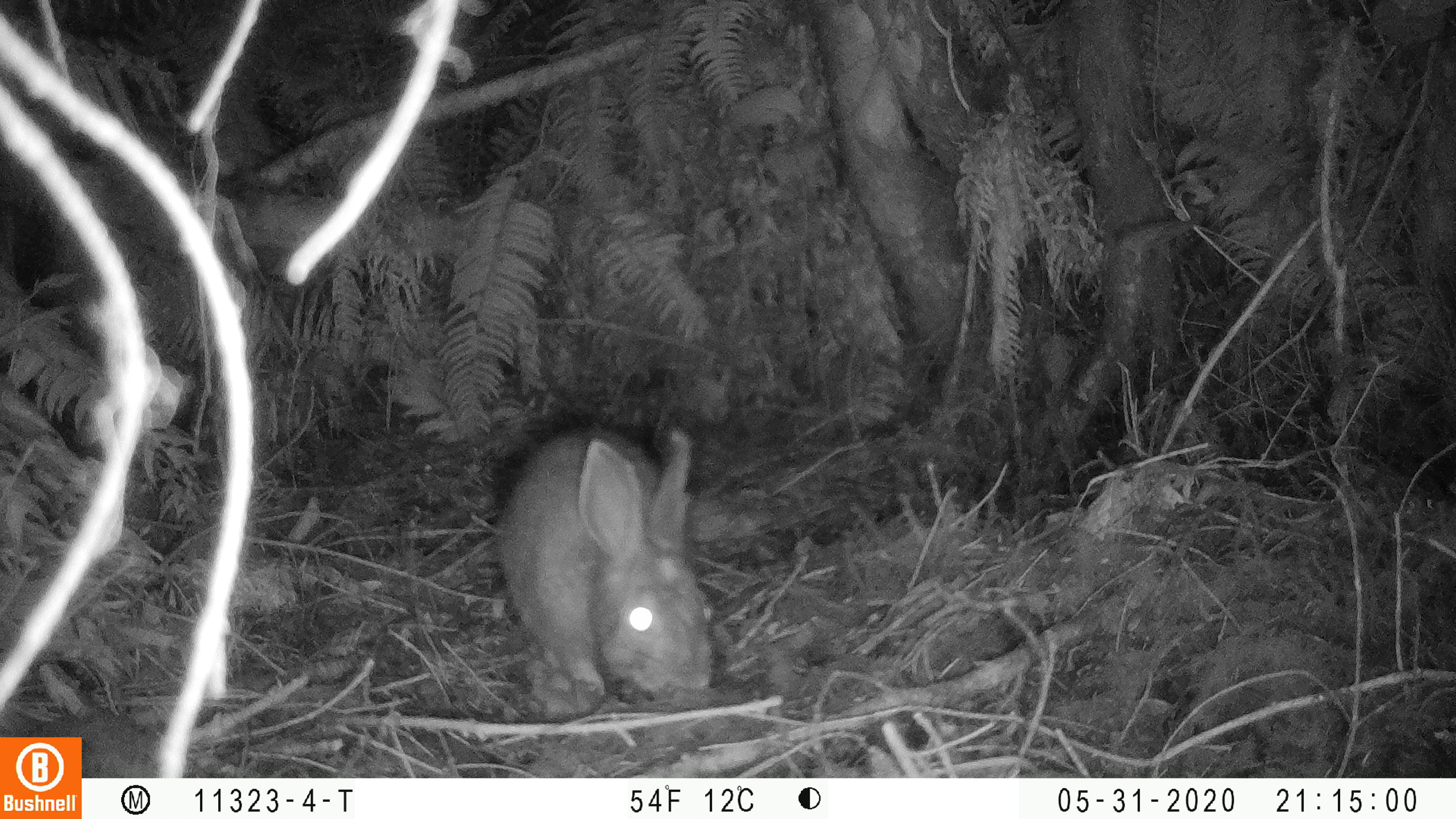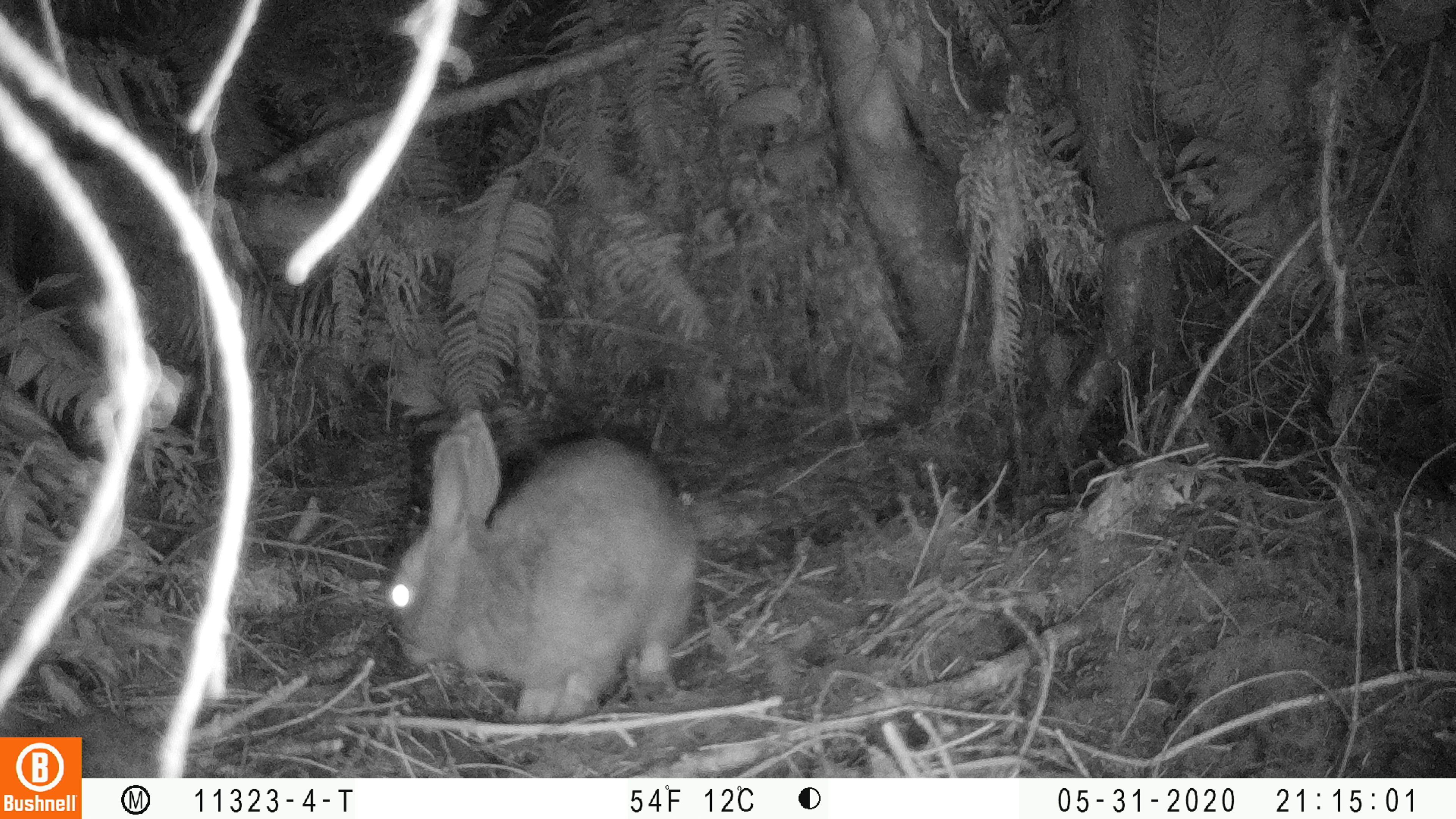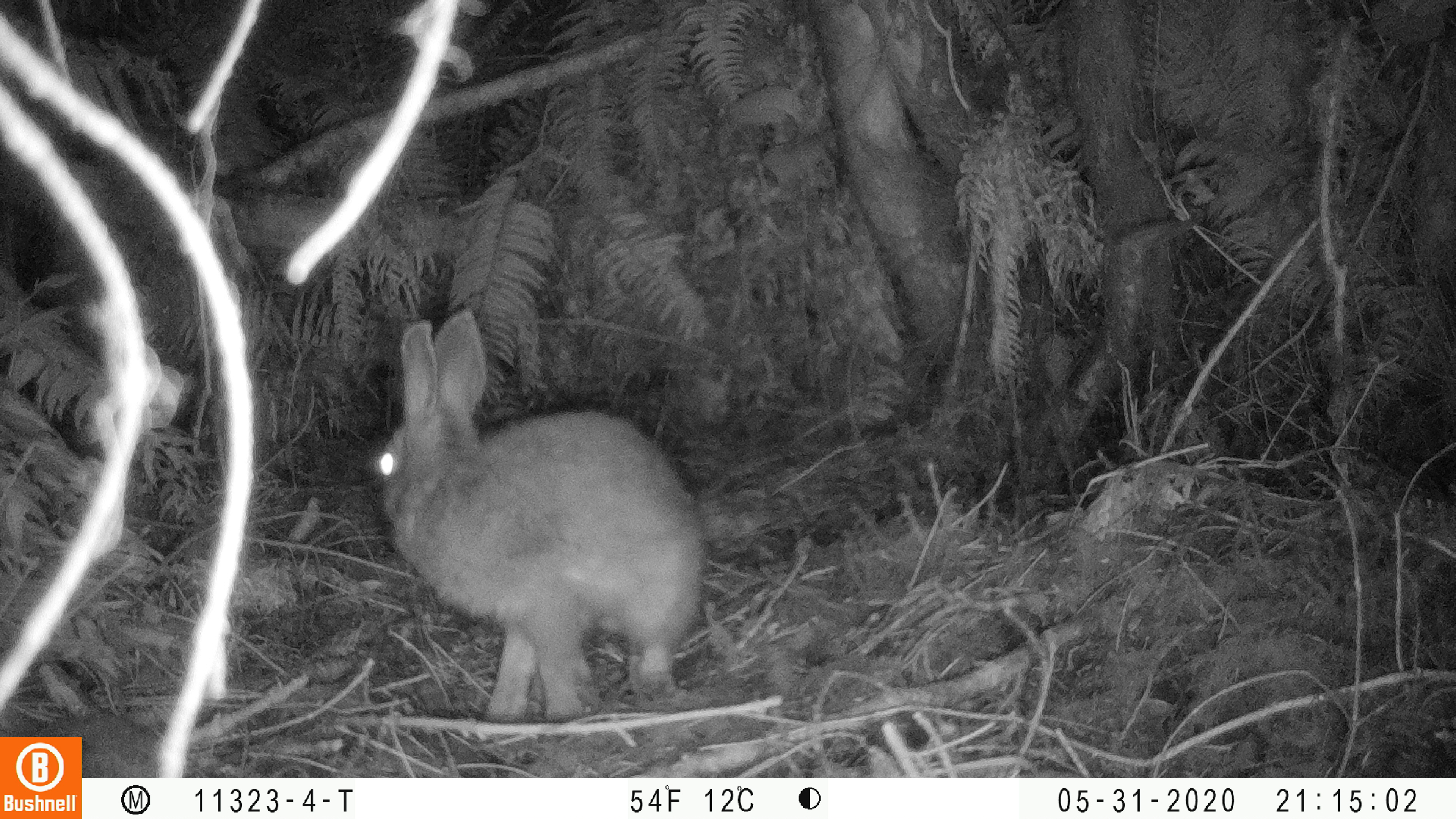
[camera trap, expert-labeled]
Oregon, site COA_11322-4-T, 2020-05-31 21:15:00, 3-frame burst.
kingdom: Animalia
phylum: Chordata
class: Mammalia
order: Lagomorpha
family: Leporidae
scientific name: Leporidae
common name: hares and rabbits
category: leporidae family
Leporidae family (hares and rabbits) (Leporidae).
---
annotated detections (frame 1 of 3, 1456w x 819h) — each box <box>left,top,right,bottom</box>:
leporidae family: <box>488,417,724,708</box>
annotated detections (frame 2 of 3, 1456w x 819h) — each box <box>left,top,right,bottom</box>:
leporidae family: <box>374,404,722,719</box>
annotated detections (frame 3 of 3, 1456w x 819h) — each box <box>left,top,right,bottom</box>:
leporidae family: <box>359,309,720,726</box>